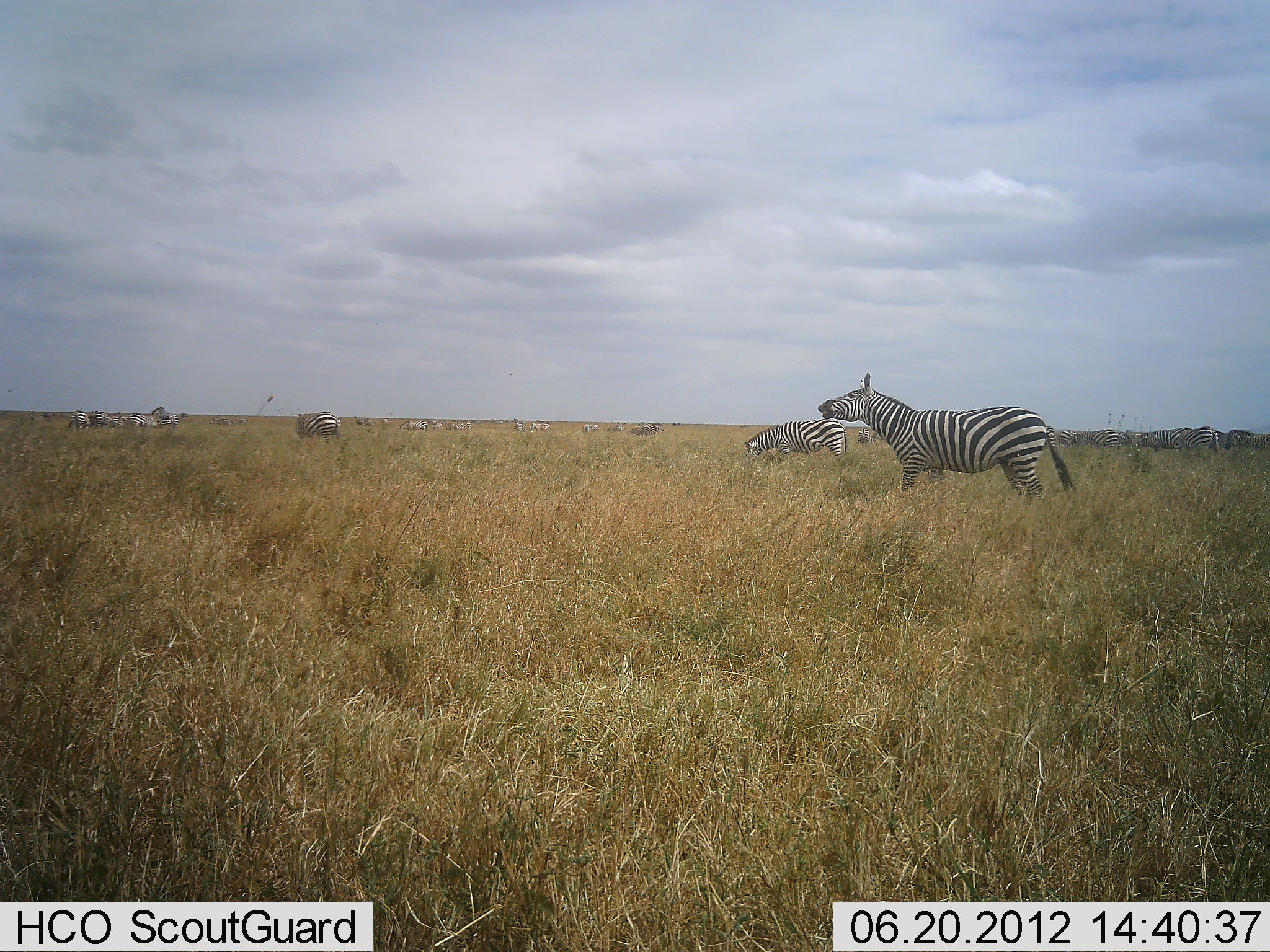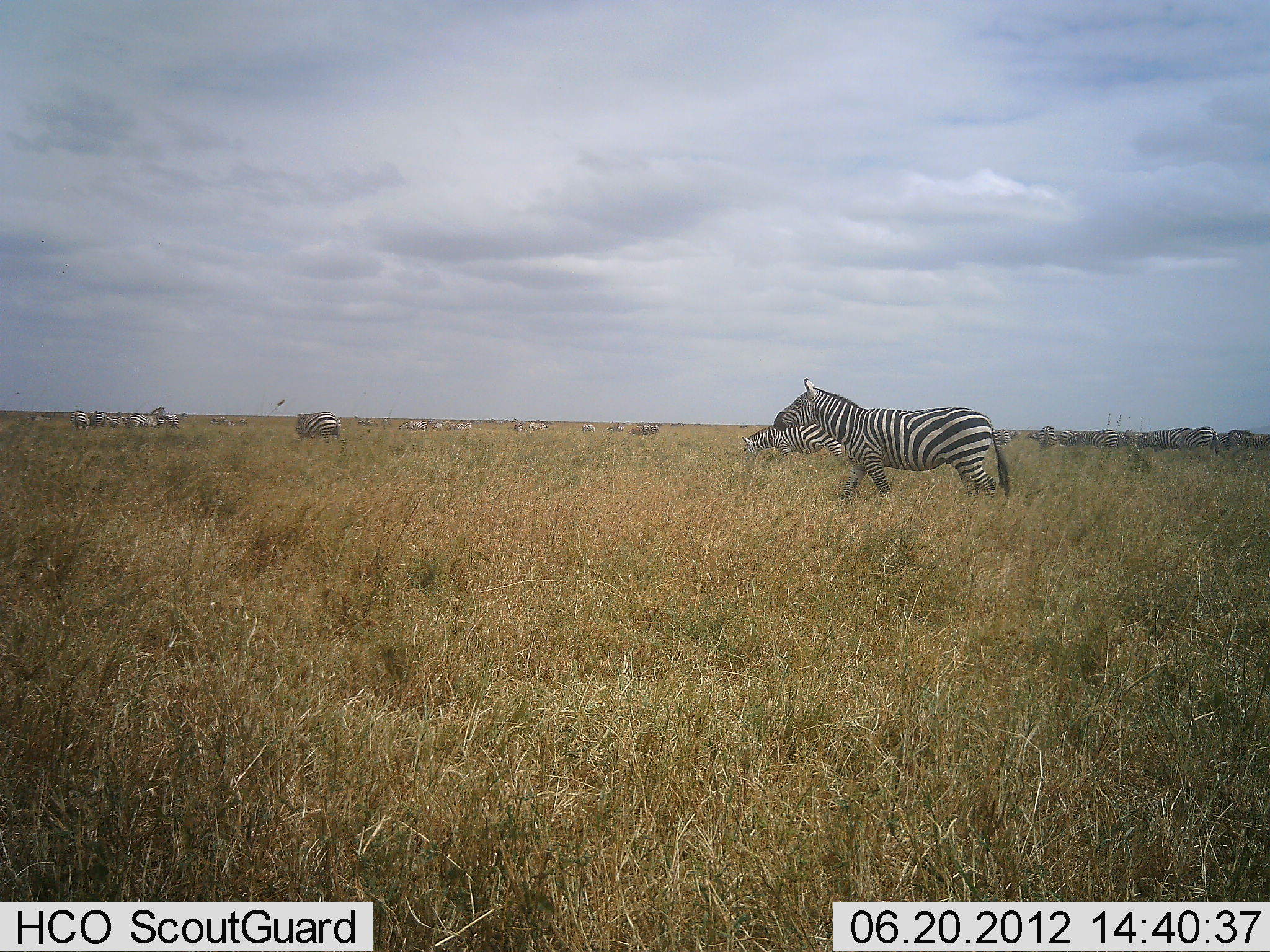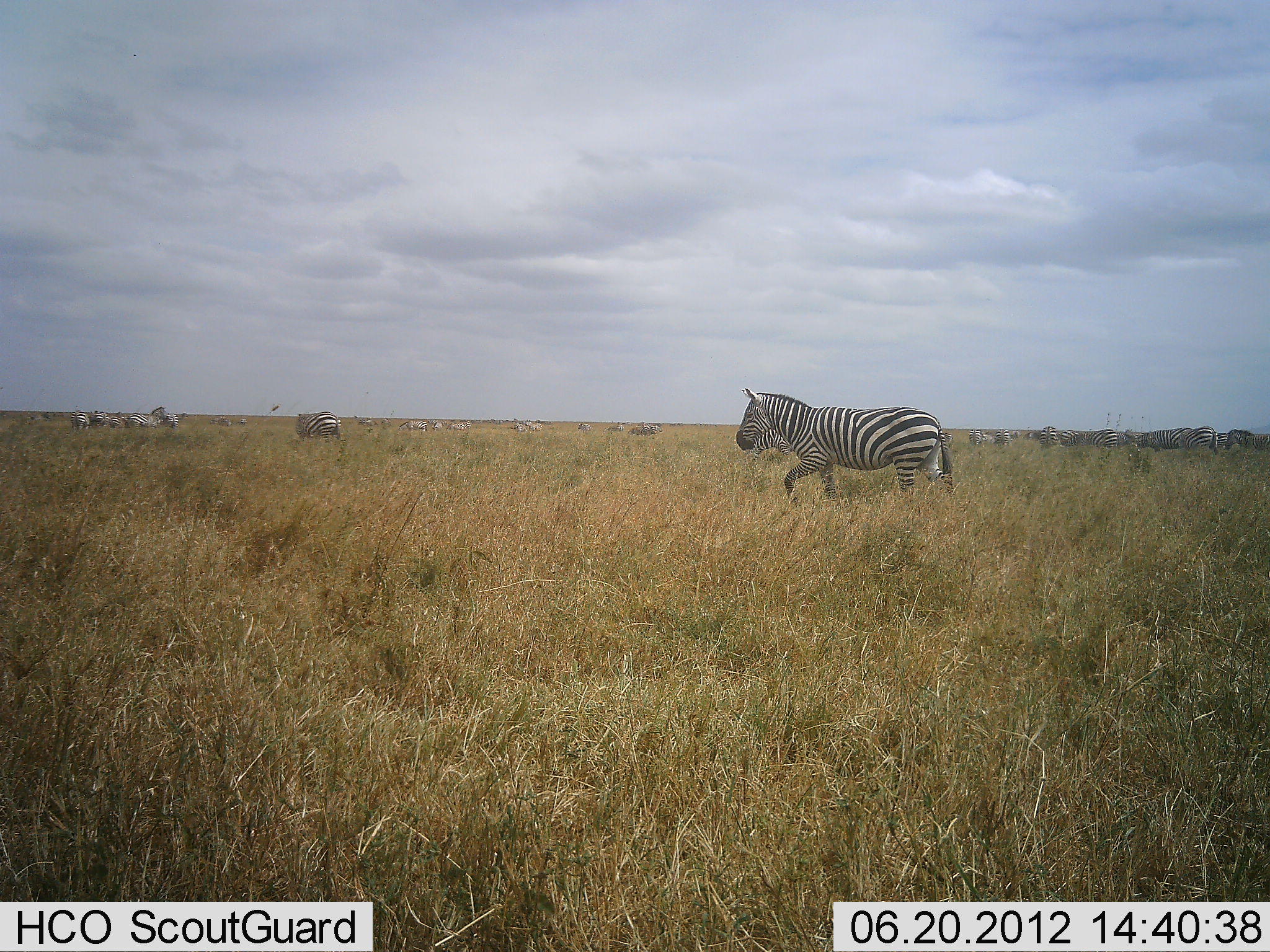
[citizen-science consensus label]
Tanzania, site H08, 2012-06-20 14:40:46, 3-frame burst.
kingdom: Animalia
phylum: Chordata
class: Mammalia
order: Perissodactyla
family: Equidae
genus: Equus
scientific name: Equus quagga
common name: plains zebra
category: zebra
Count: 11-50.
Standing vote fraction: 80%.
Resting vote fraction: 20%.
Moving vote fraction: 80%.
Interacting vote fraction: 0%.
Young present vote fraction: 0%.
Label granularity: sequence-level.